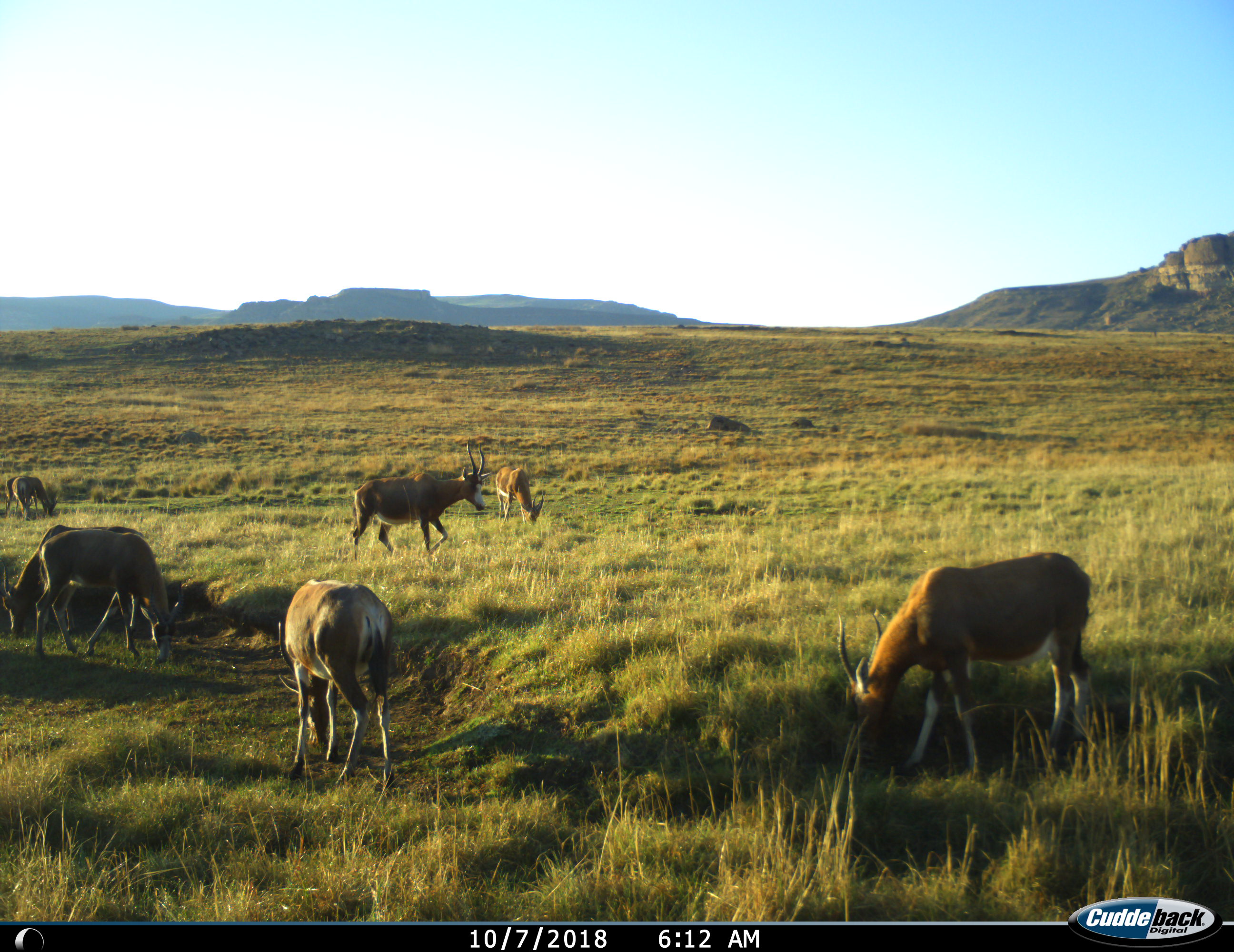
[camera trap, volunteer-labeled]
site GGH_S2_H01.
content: unidentified animal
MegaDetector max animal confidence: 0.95